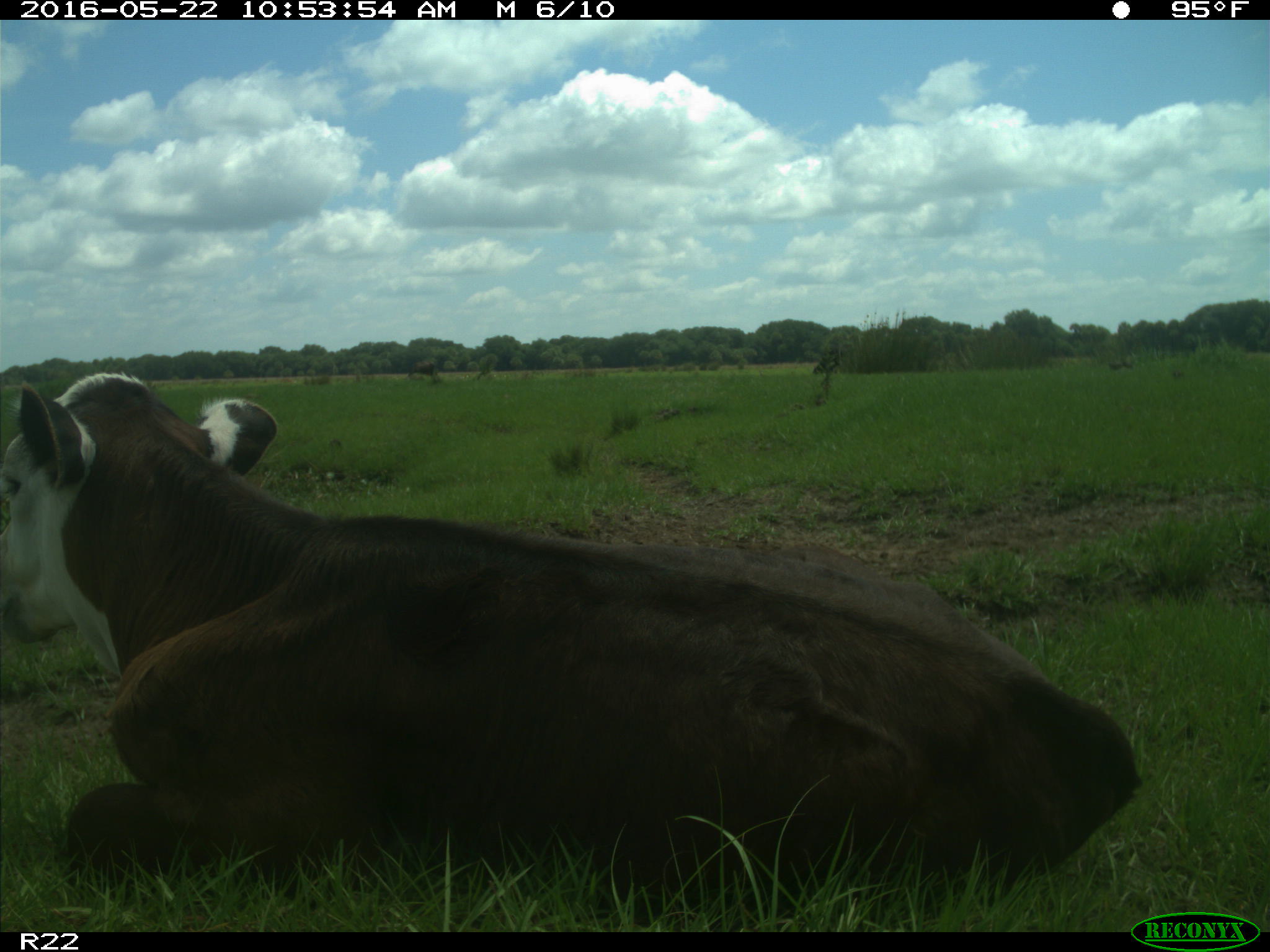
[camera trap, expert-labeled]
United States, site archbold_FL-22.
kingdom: Animalia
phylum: Chordata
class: Mammalia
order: Artiodactyla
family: Bovidae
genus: Bos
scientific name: Bos taurus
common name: domestic cow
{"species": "Bos taurus (domestic cow)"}